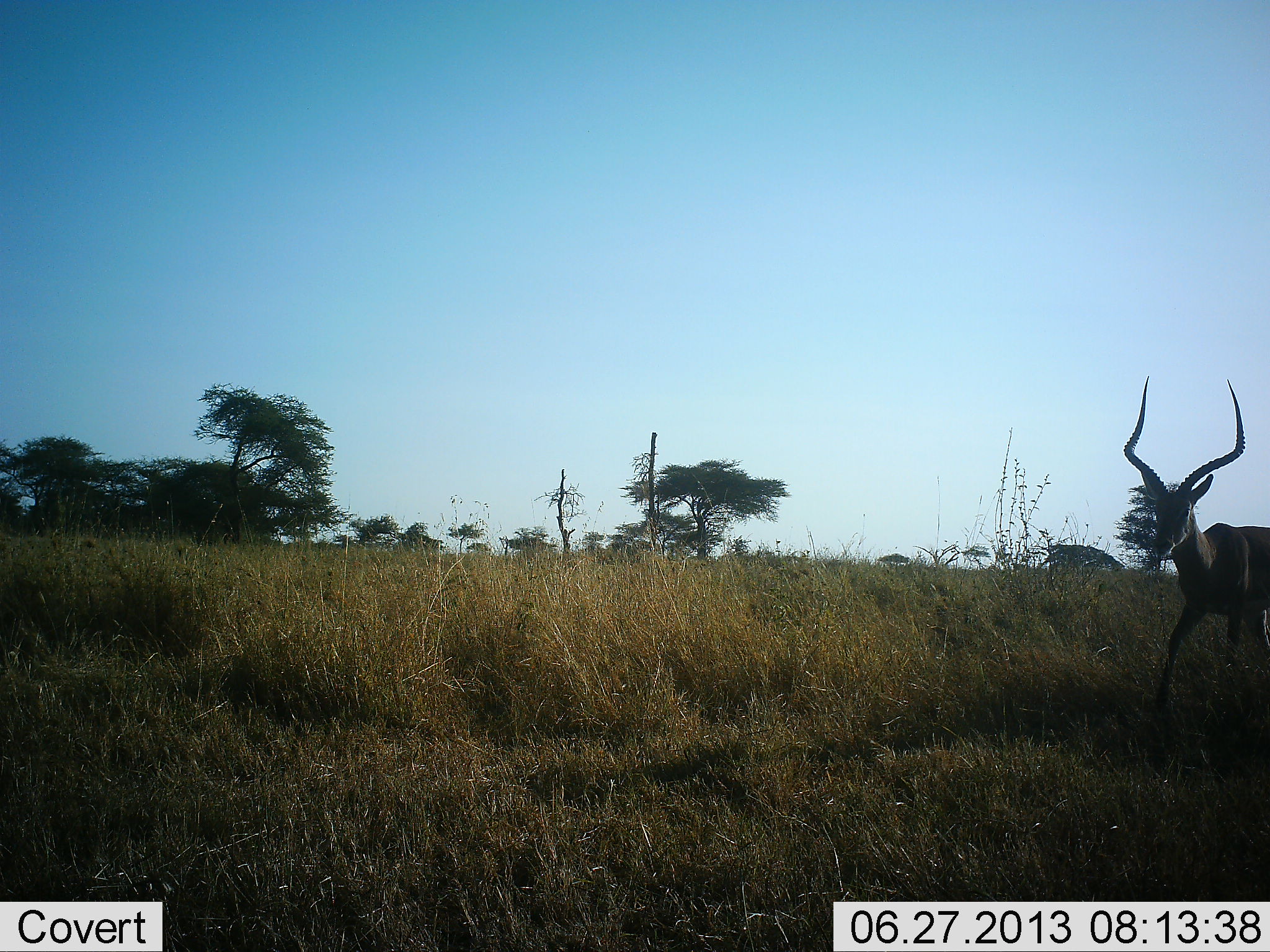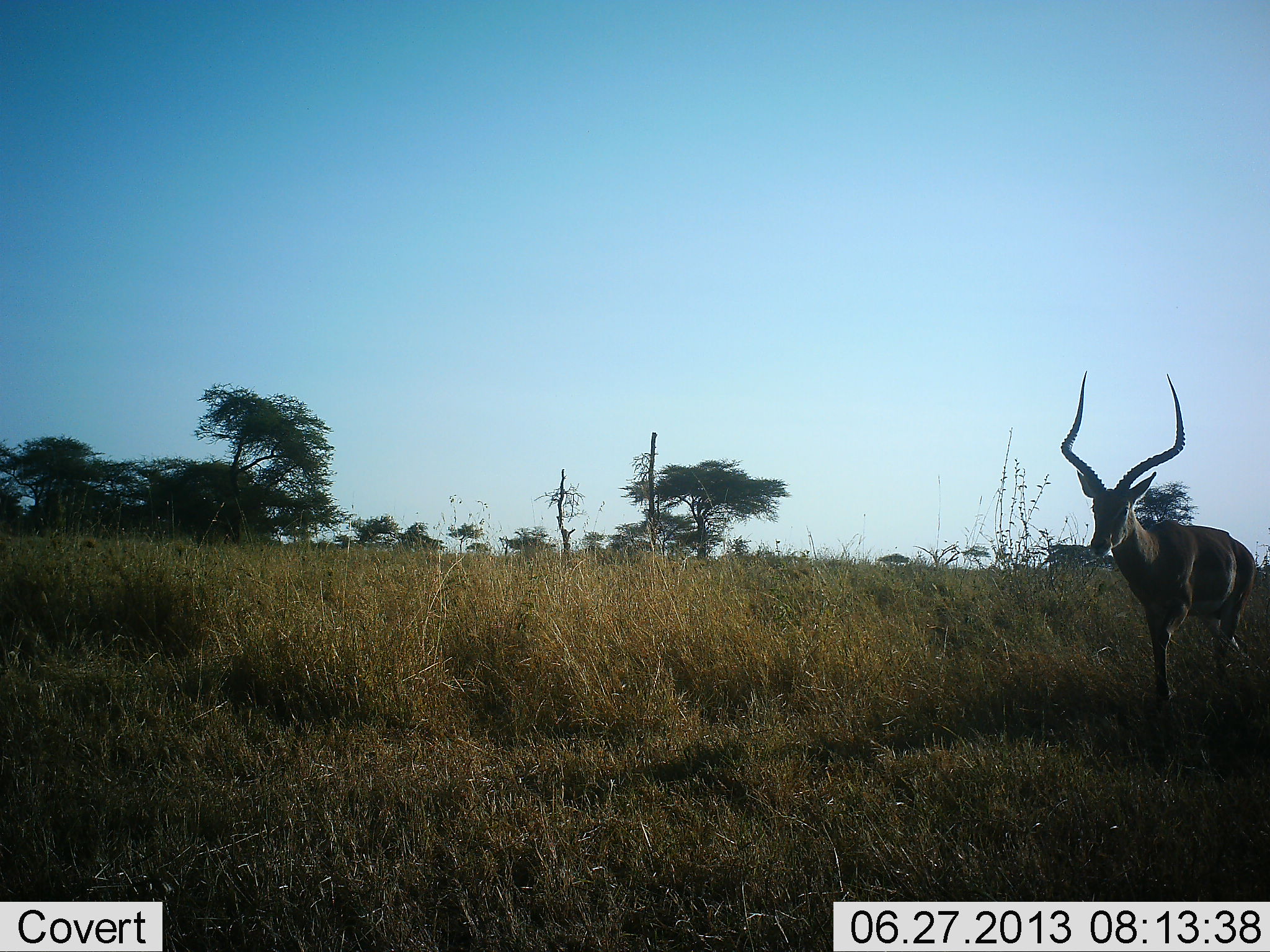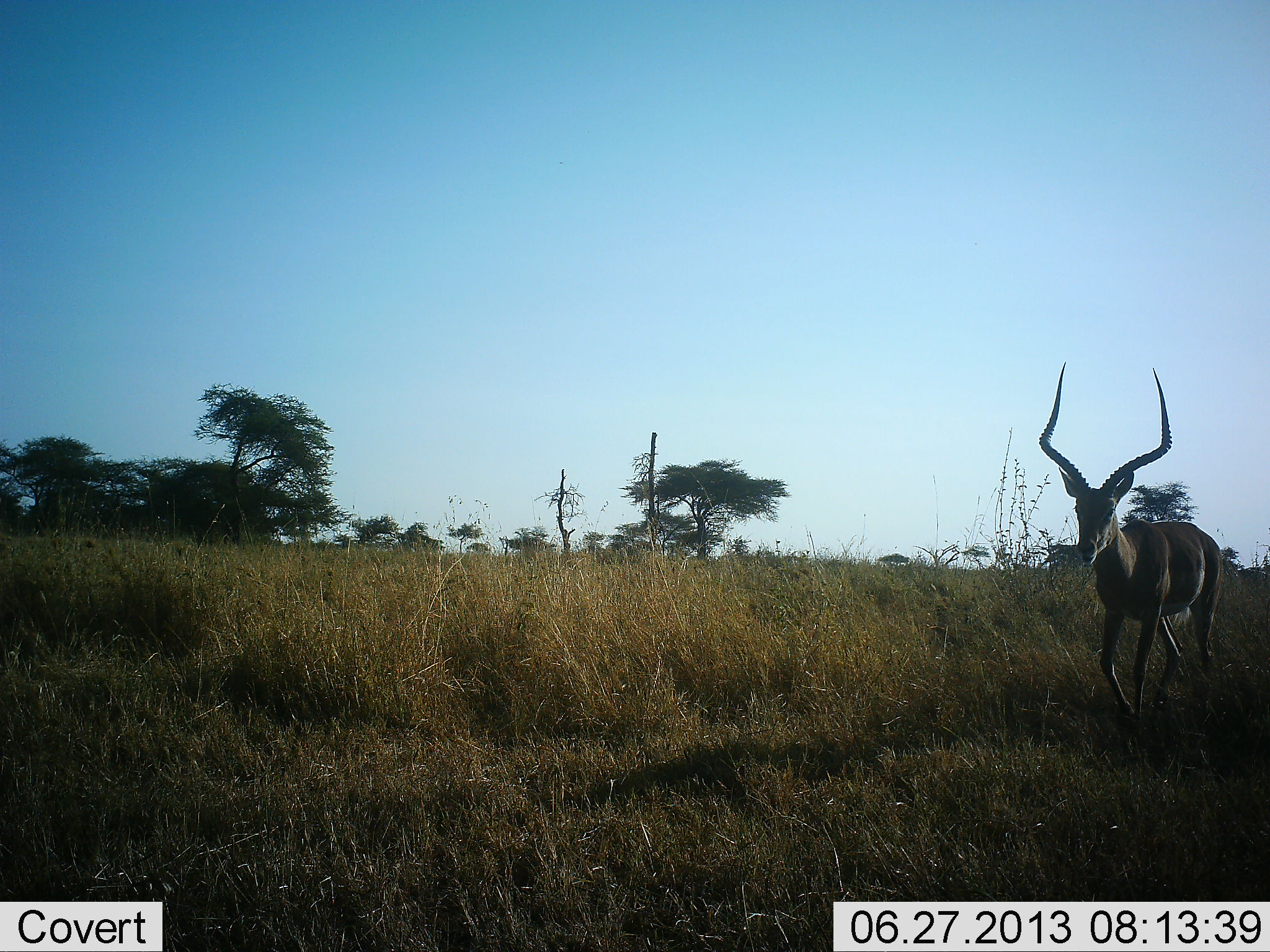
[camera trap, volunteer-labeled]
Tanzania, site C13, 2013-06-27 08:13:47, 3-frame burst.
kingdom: Animalia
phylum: Chordata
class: Mammalia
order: Artiodactyla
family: Bovidae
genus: Aepyceros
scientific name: Aepyceros melampus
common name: impala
Impala (Aepyceros melampus), count 1. Behavior (volunteer vote fractions): standing 16%, resting 0%, moving 87%, interacting 0%. Young present (vote fraction): 0%. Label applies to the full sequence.